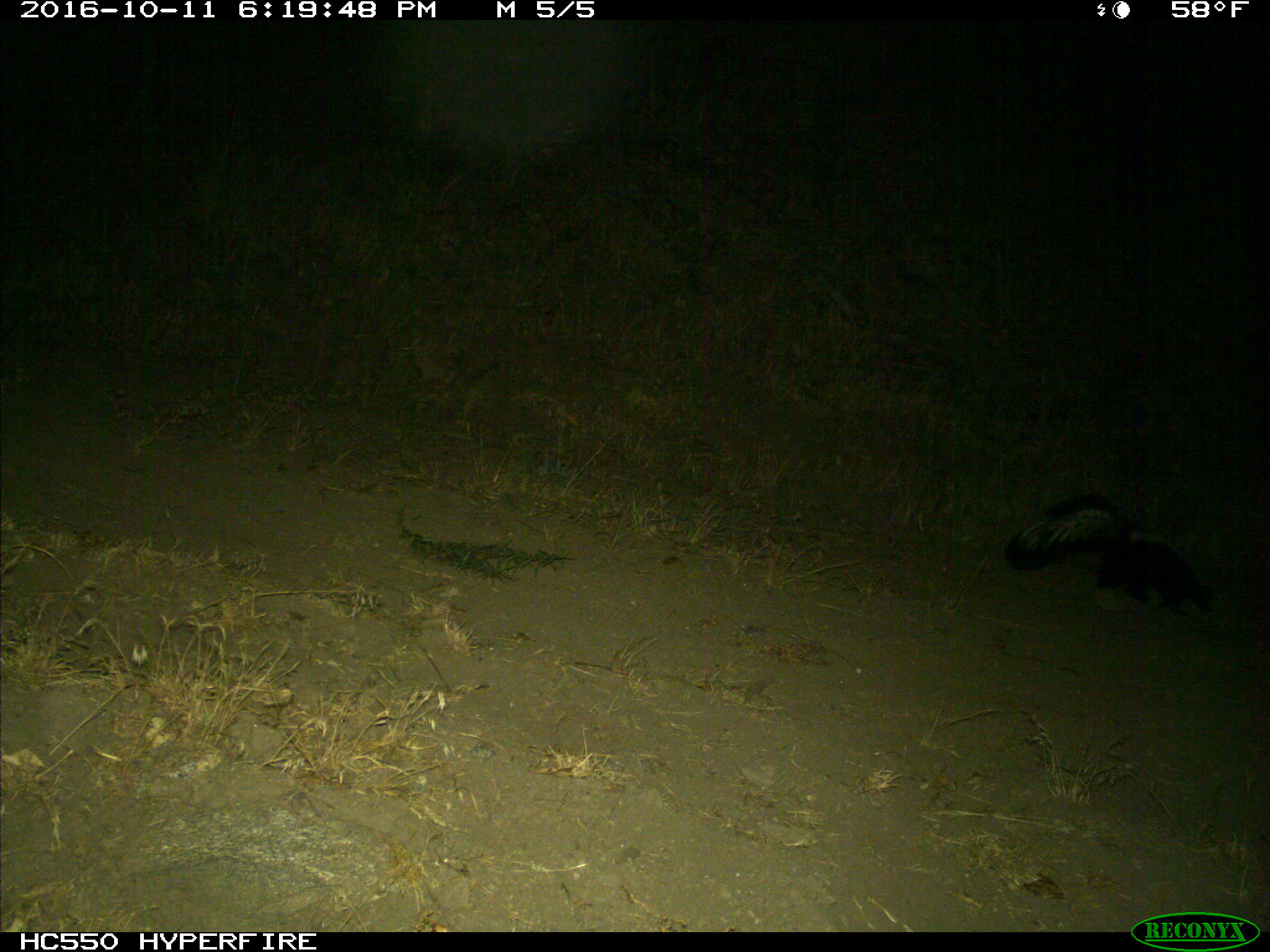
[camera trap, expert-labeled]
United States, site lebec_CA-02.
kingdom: Animalia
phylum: Chordata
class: Mammalia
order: Carnivora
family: Mephitidae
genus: Mephitis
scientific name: Mephitis mephitis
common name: striped skunk